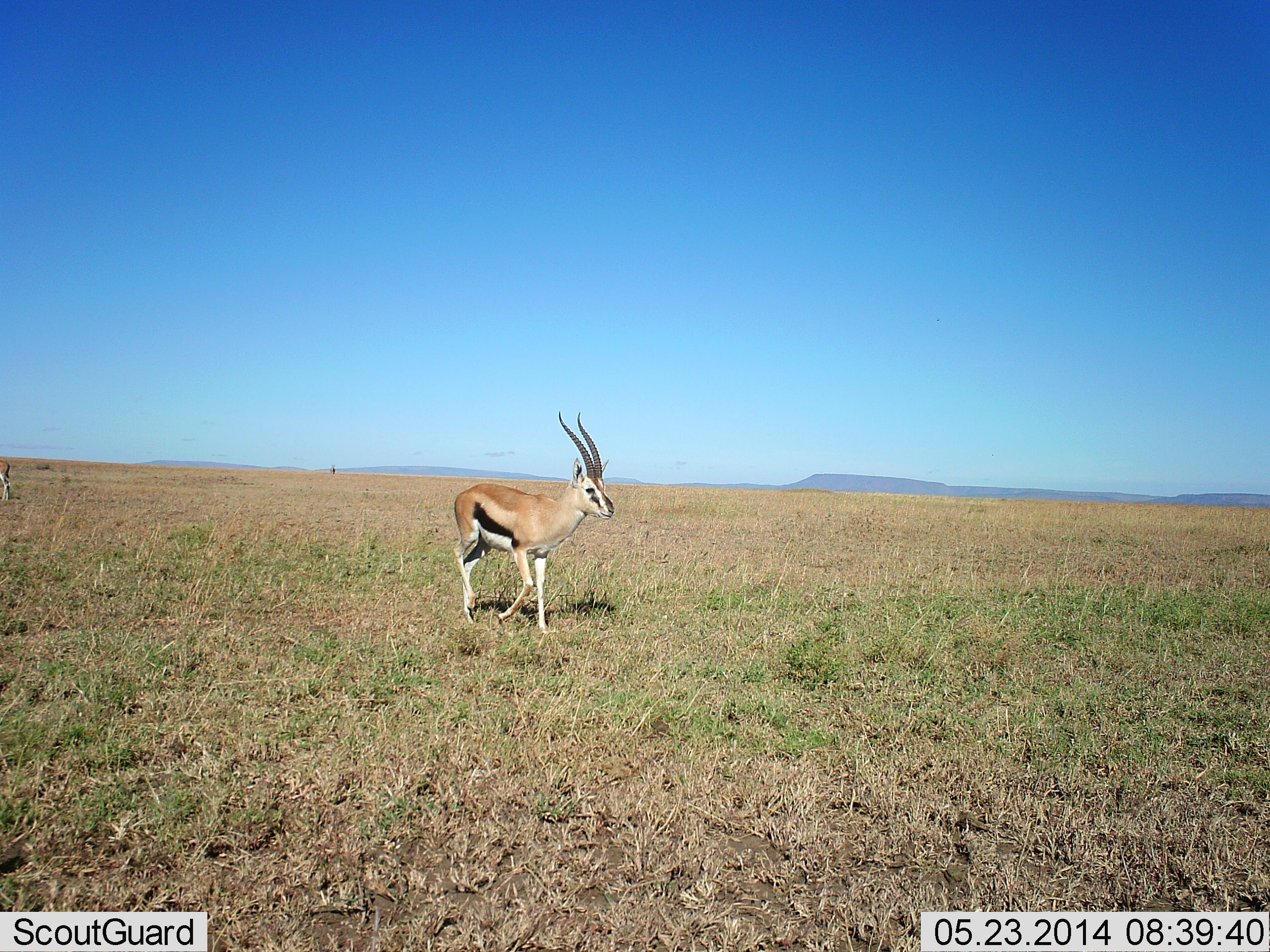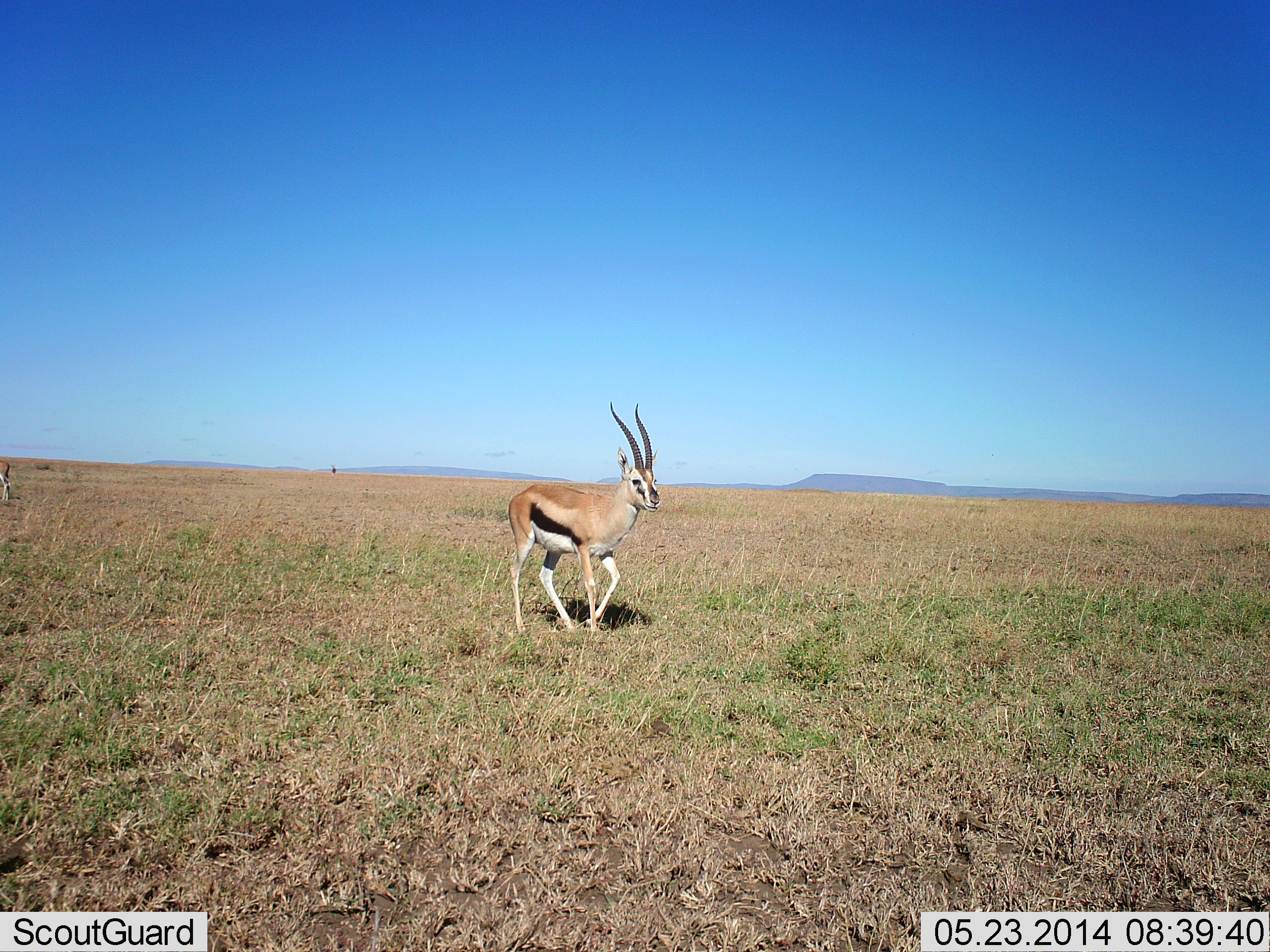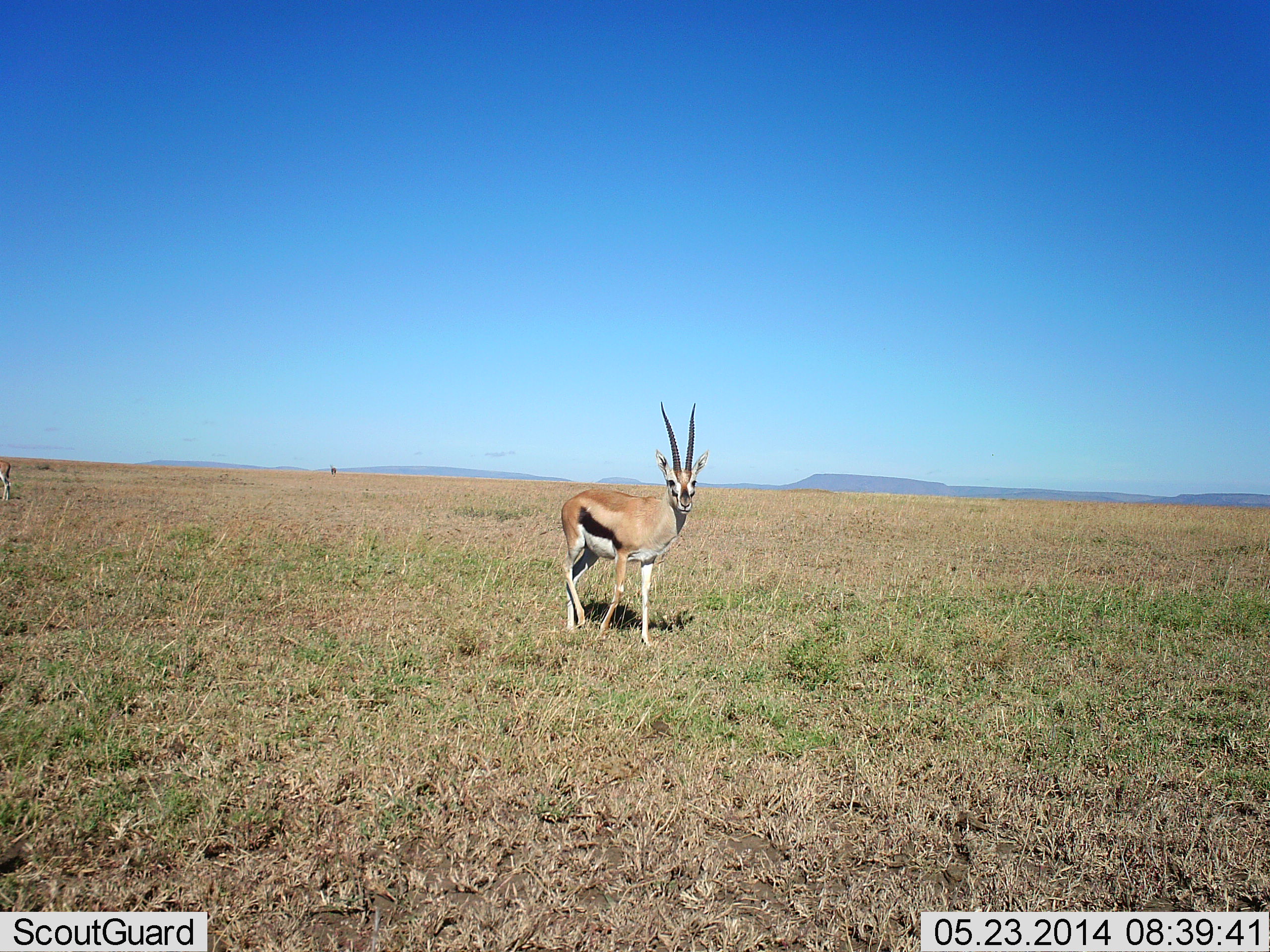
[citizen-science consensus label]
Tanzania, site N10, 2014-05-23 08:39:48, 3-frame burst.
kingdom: Animalia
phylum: Chordata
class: Mammalia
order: Artiodactyla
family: Bovidae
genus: Eudorcas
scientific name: Eudorcas thomsonii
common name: thomson's gazelle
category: gazellethomsons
Gazellethomsons (thomson's gazelle) (Eudorcas thomsonii), count 1. Behavior (volunteer vote fractions): standing 10%, resting 0%, moving 100%, interacting 0%. Young present (vote fraction): 0%. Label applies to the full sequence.